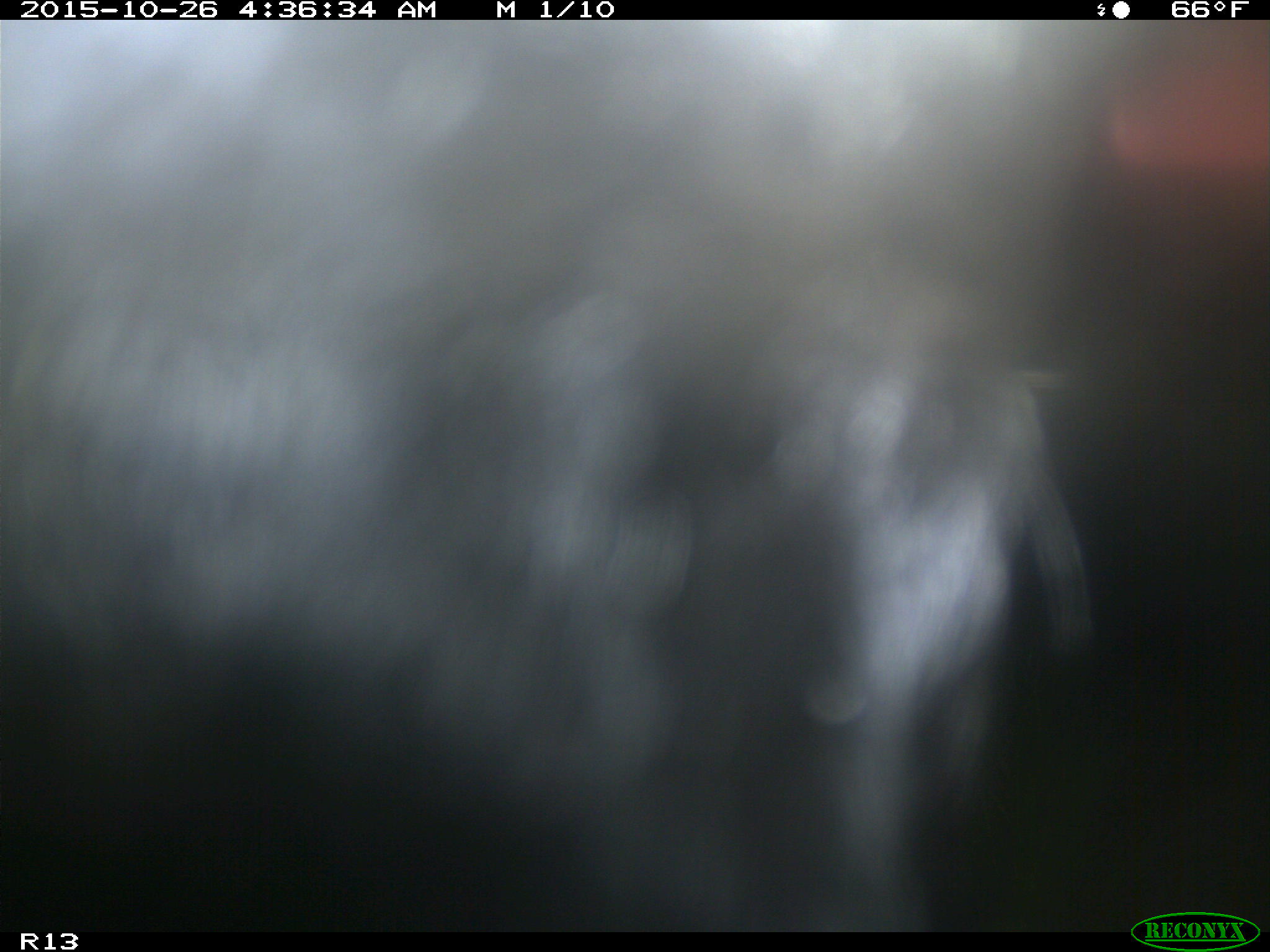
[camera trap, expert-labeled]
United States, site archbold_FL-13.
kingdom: Animalia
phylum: Chordata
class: Mammalia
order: Artiodactyla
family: Bovidae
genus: Bos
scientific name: Bos taurus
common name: domestic cow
Bos taurus (domestic cow).